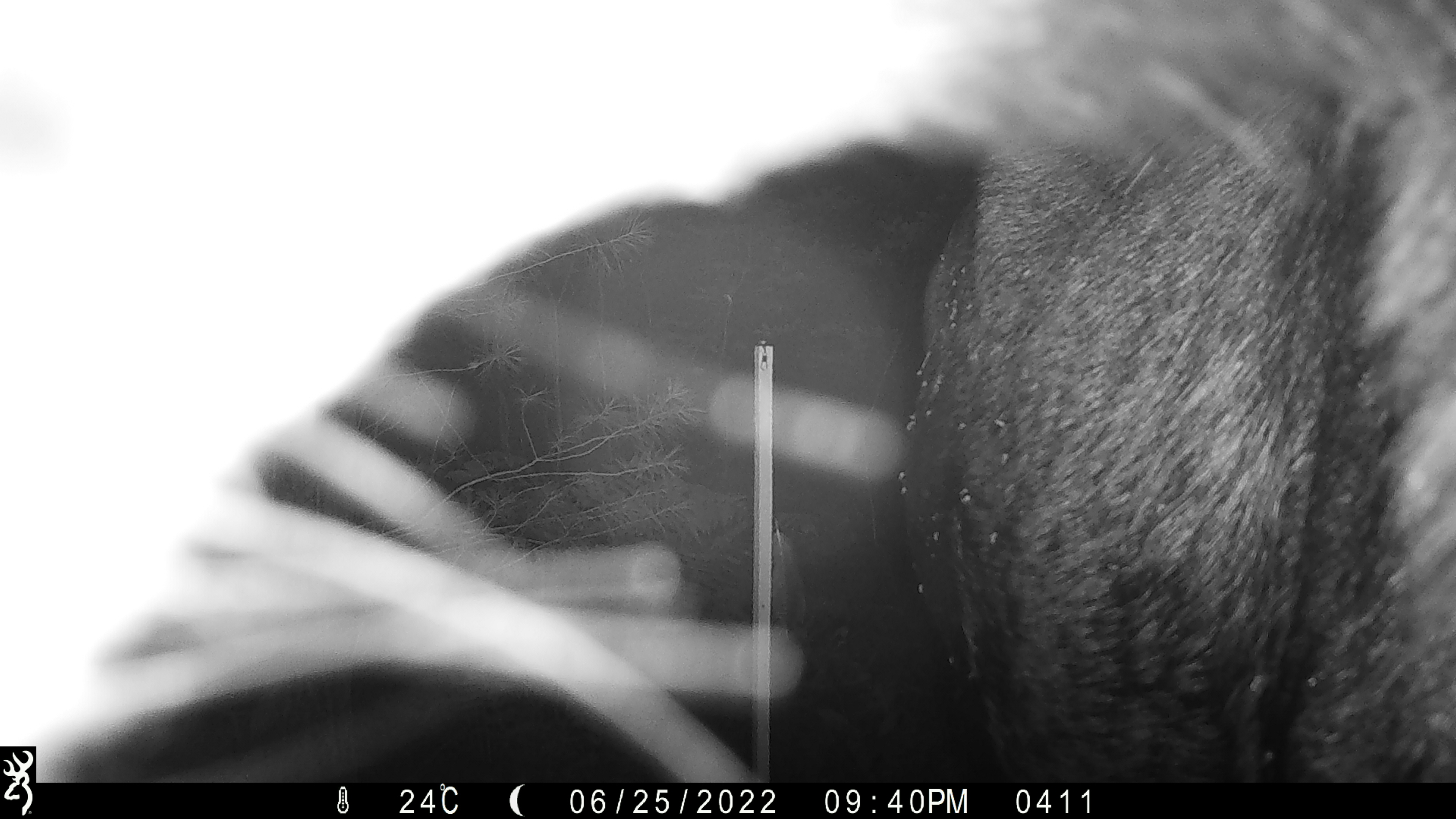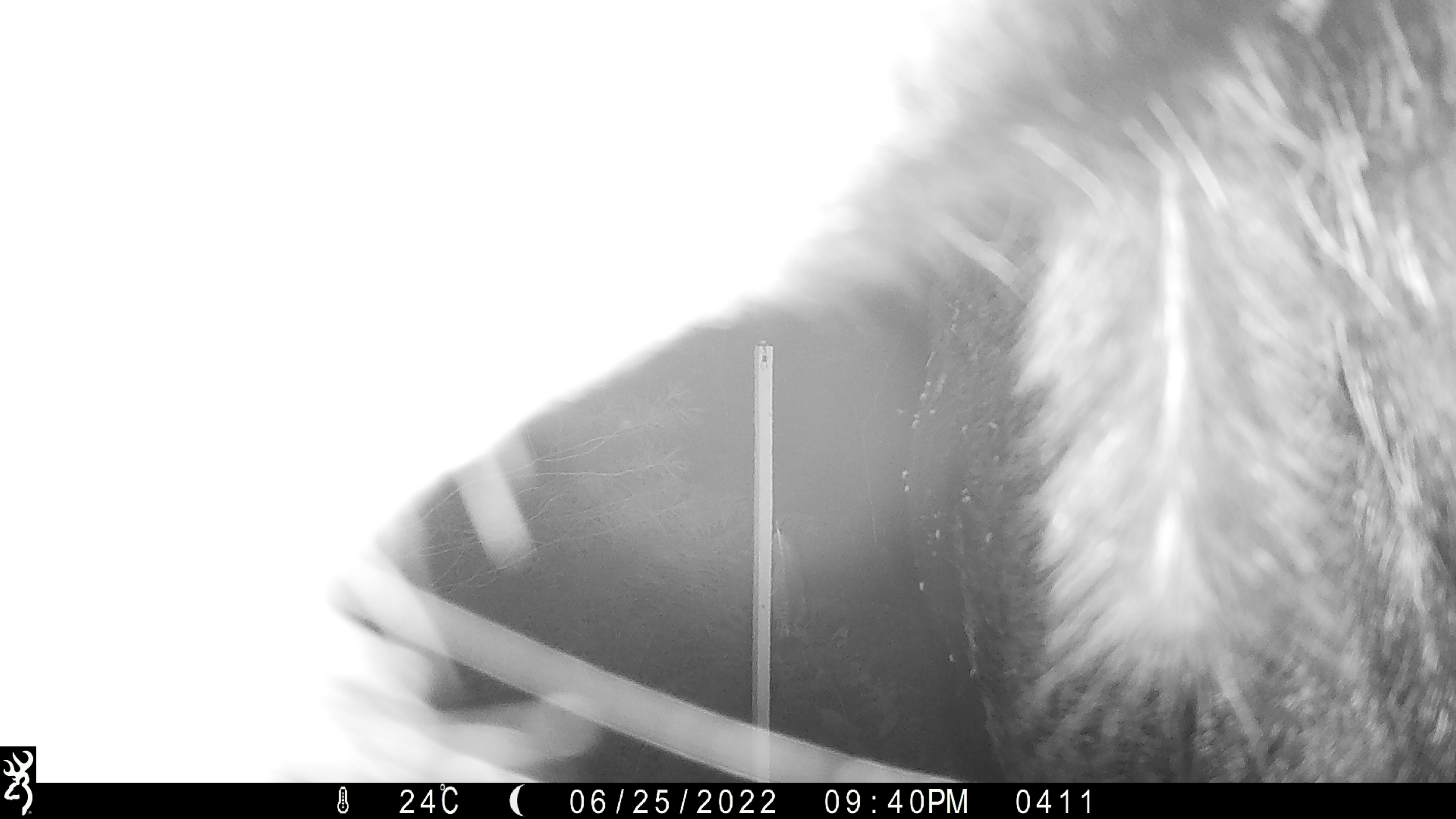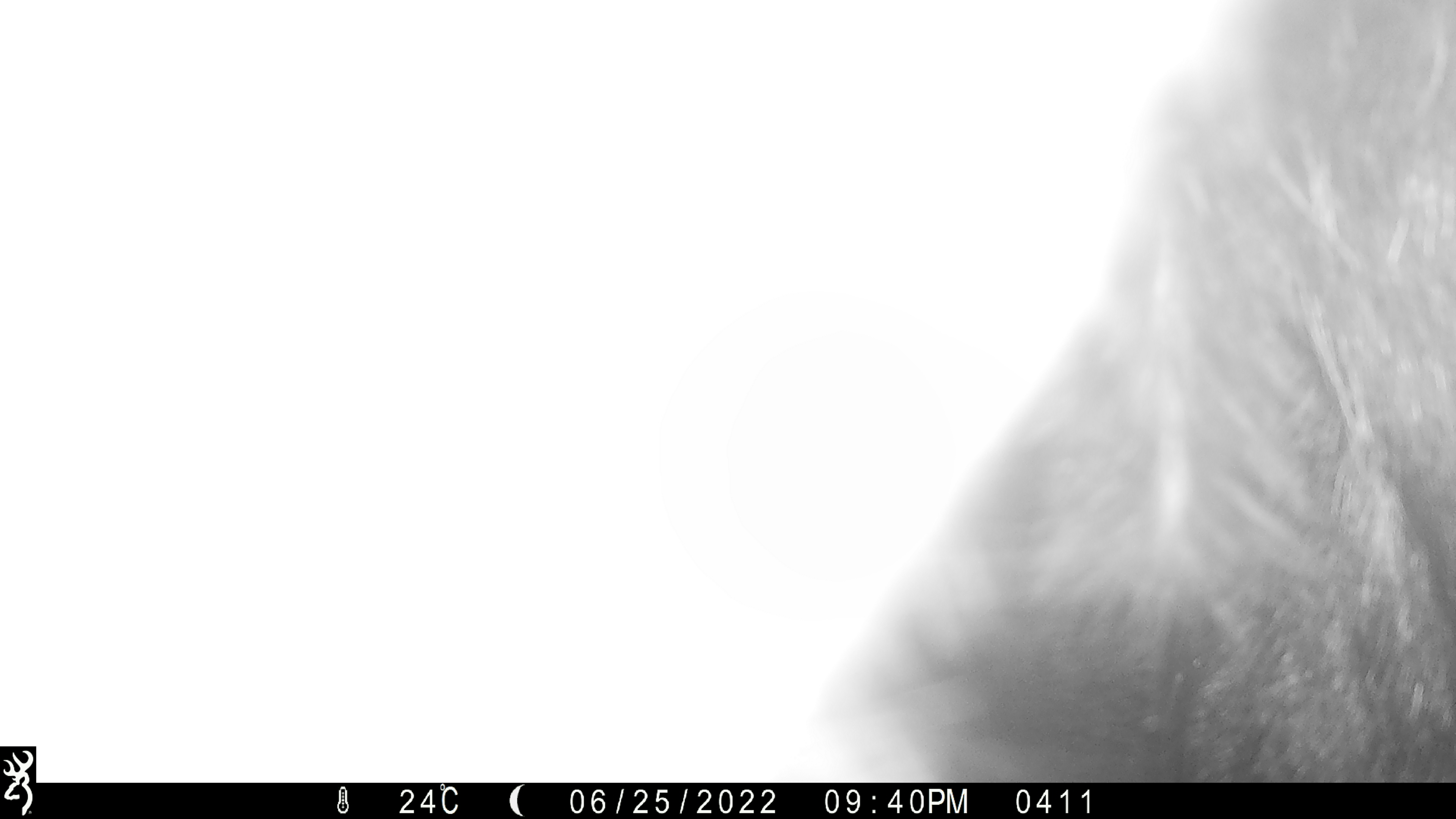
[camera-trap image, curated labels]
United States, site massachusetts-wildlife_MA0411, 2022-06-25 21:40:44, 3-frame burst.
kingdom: Animalia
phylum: Chordata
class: Mammalia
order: Artiodactyla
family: Cervidae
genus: Alces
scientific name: Alces alces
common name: moose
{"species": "moose (Alces alces)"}